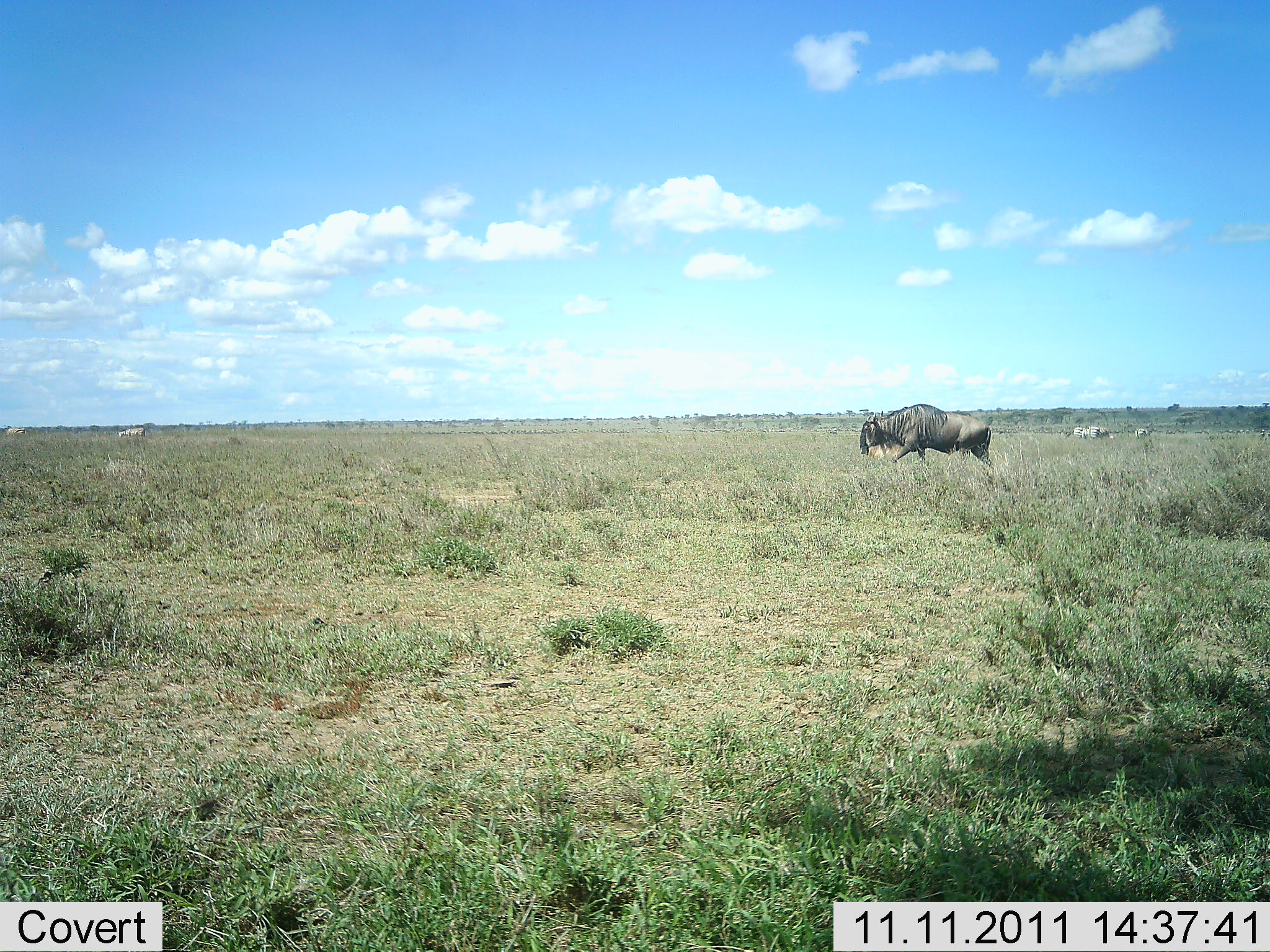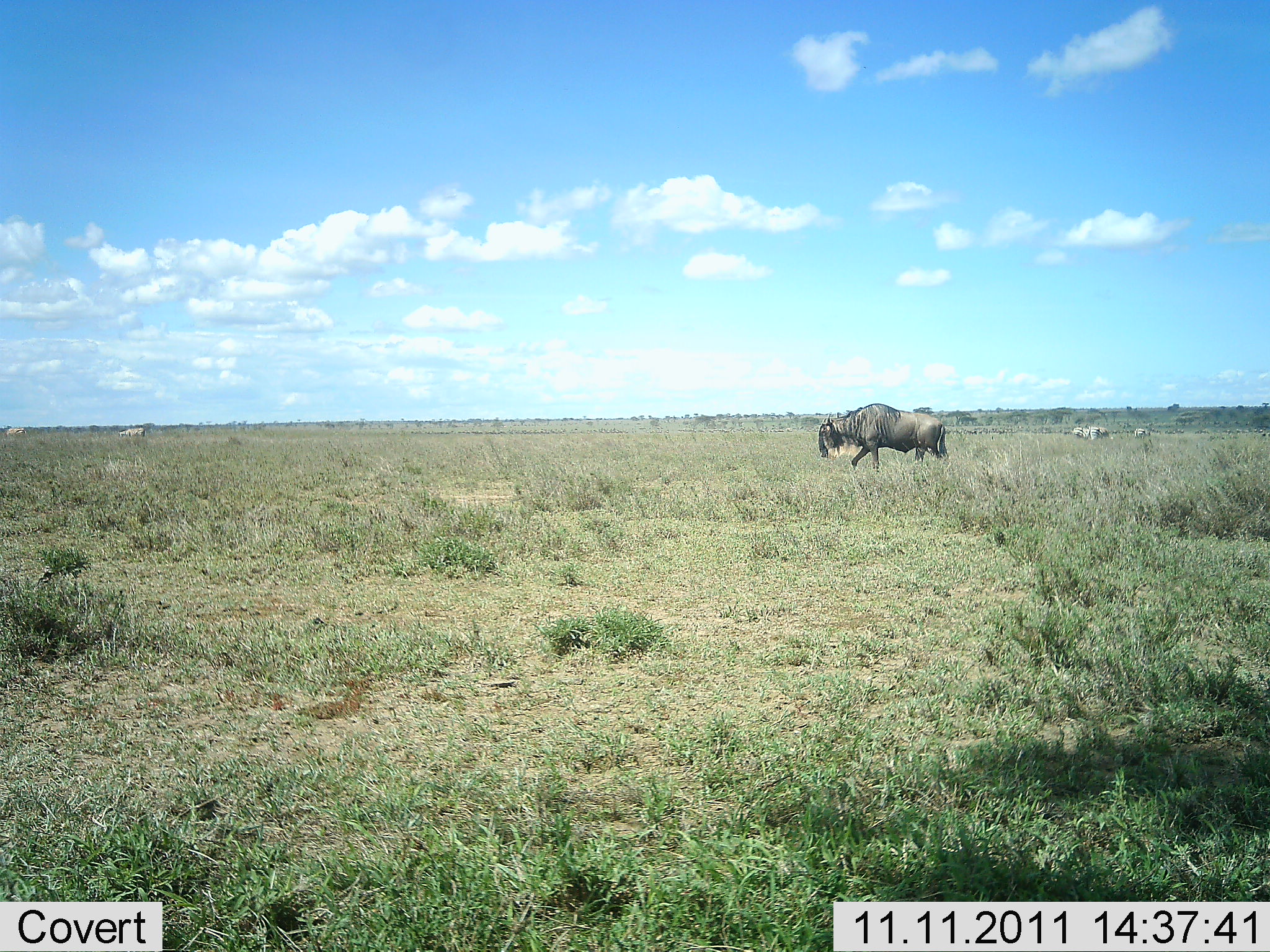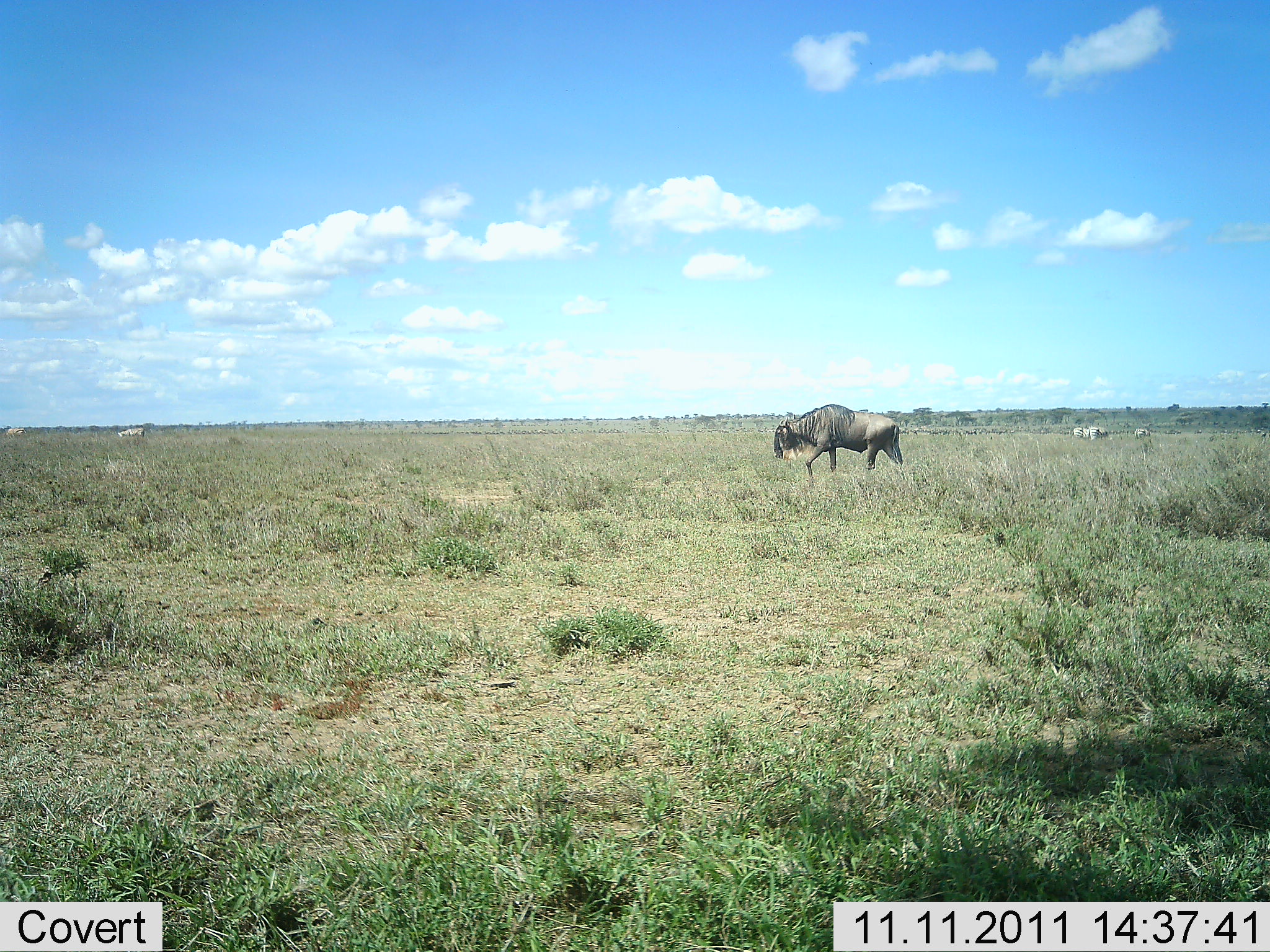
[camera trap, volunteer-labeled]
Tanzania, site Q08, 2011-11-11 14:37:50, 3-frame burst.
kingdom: Animalia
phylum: Chordata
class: Mammalia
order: Artiodactyla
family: Bovidae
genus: Connochaetes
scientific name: Connochaetes taurinus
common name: blue wildebeest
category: wildebeest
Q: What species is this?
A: Wildebeest (blue wildebeest) (Connochaetes taurinus).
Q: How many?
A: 1.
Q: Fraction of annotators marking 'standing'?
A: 0%.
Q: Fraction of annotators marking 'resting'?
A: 0%.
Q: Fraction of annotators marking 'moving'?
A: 100%.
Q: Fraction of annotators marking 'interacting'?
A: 0%.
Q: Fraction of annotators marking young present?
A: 0%.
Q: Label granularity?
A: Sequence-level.